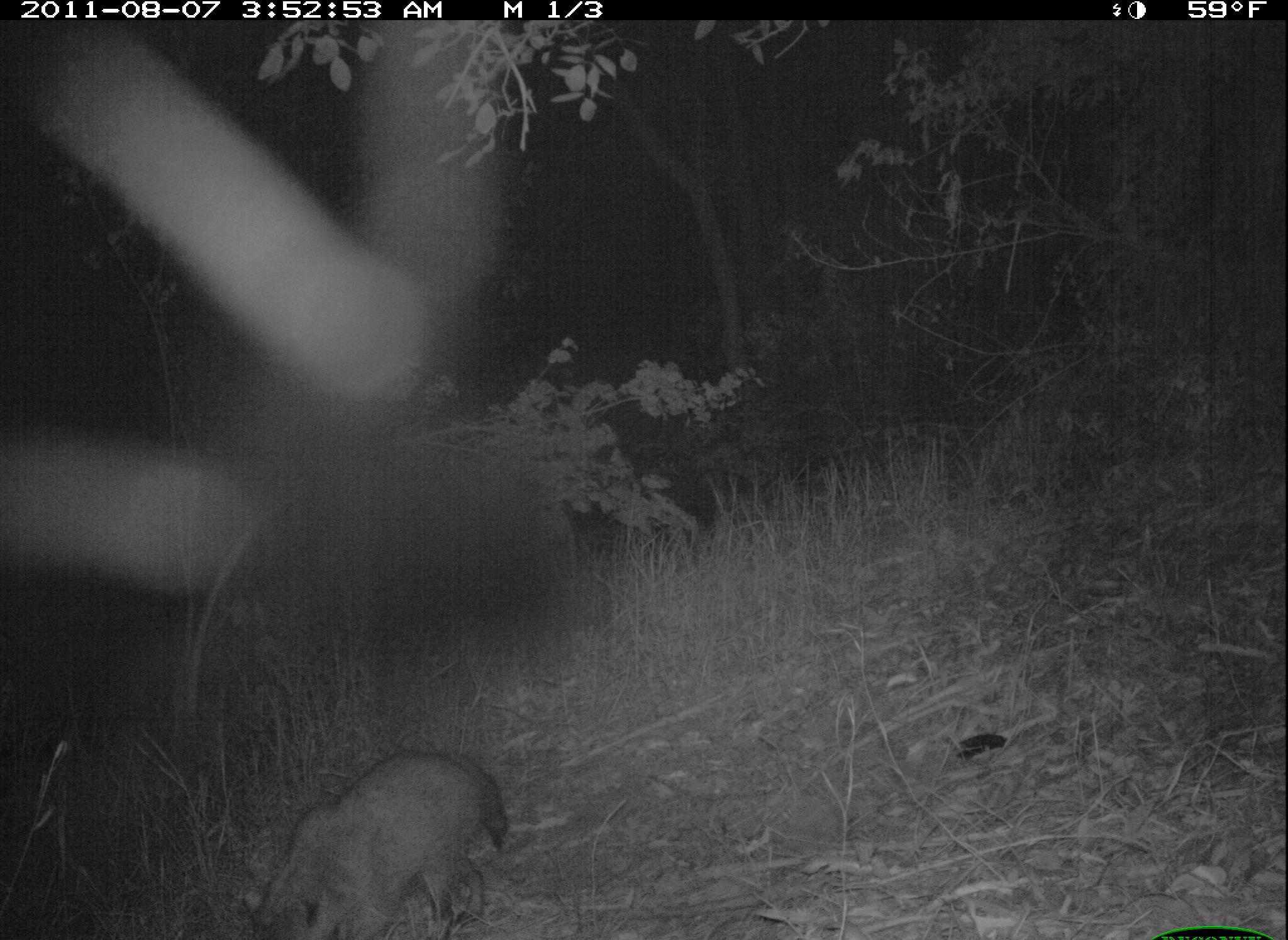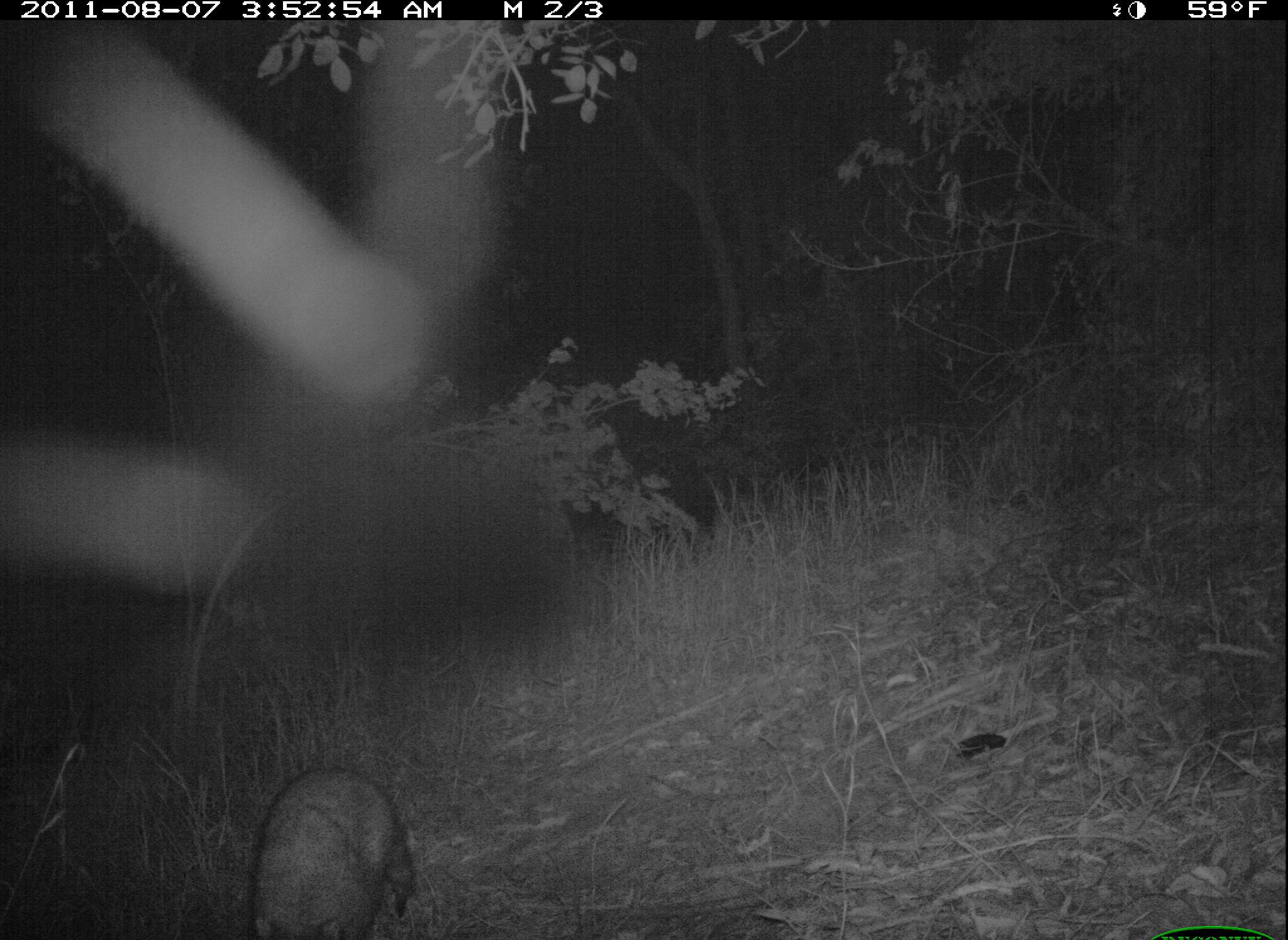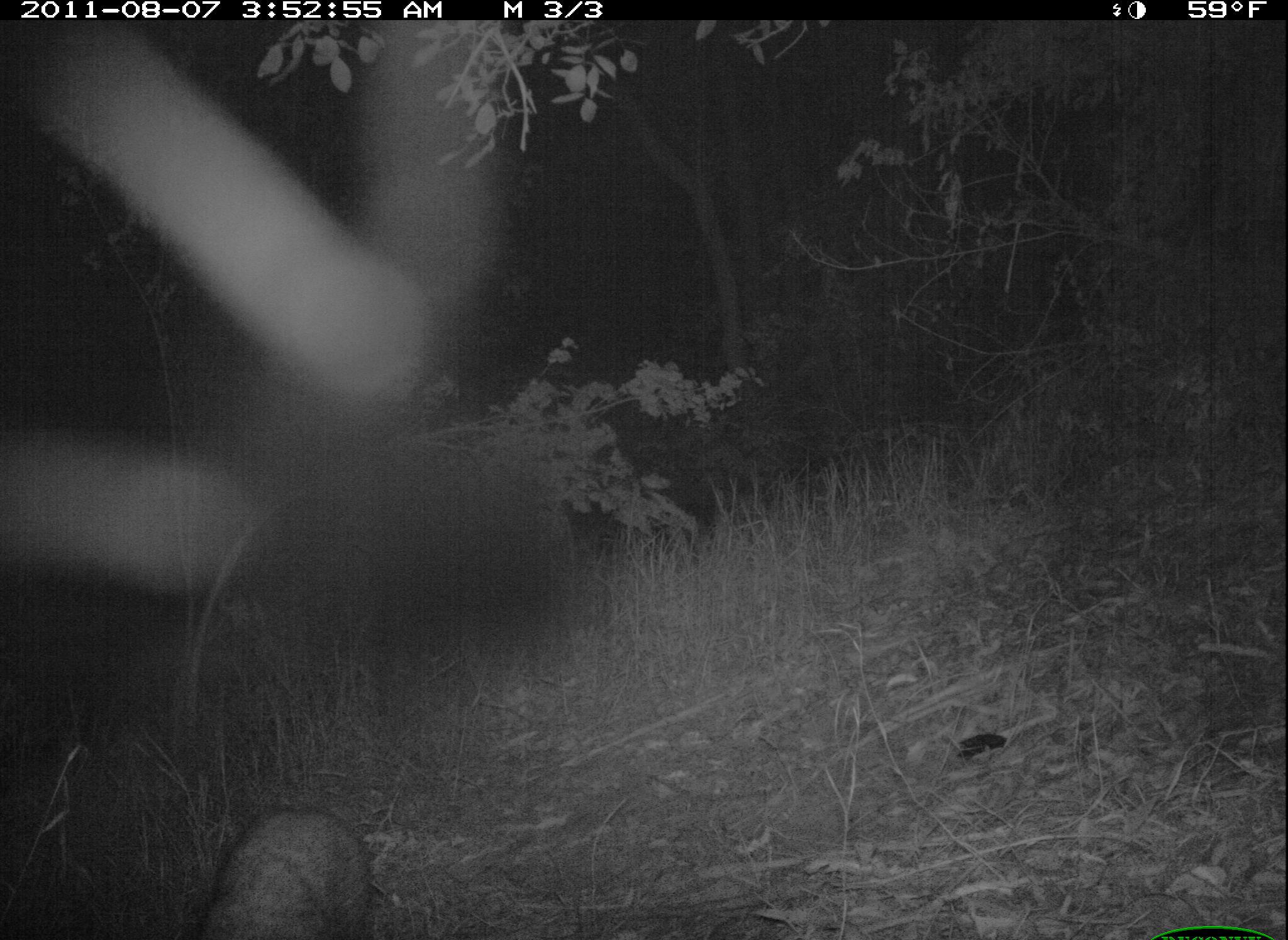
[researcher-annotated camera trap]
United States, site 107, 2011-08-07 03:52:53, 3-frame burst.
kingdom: Animalia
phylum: Chordata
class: Mammalia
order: Carnivora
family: Procyonidae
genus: Procyon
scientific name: Procyon lotor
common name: raccoon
Raccoon (Procyon lotor).